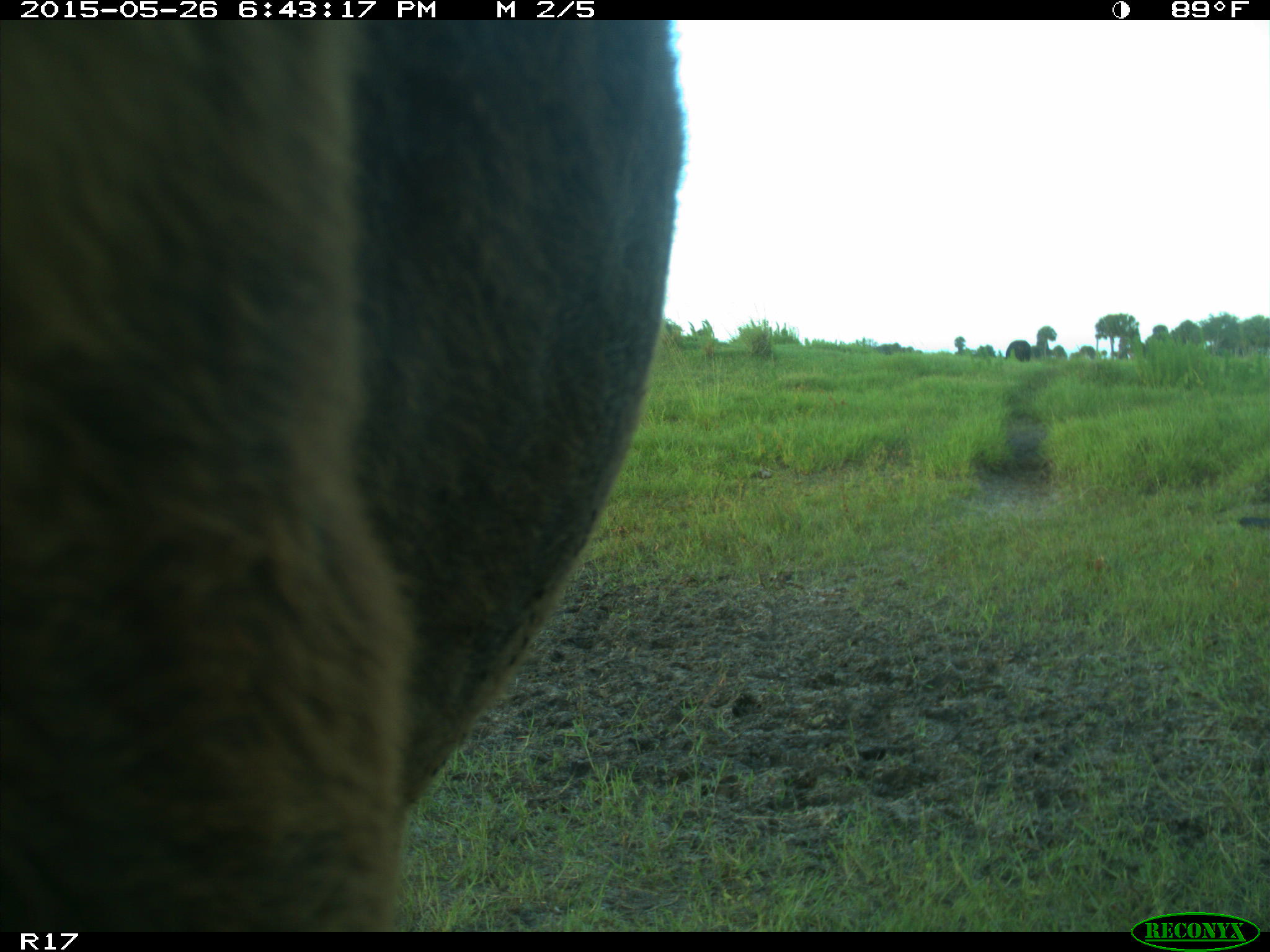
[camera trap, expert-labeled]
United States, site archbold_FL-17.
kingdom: Animalia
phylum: Chordata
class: Mammalia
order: Artiodactyla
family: Bovidae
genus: Bos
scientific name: Bos taurus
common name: domestic cow